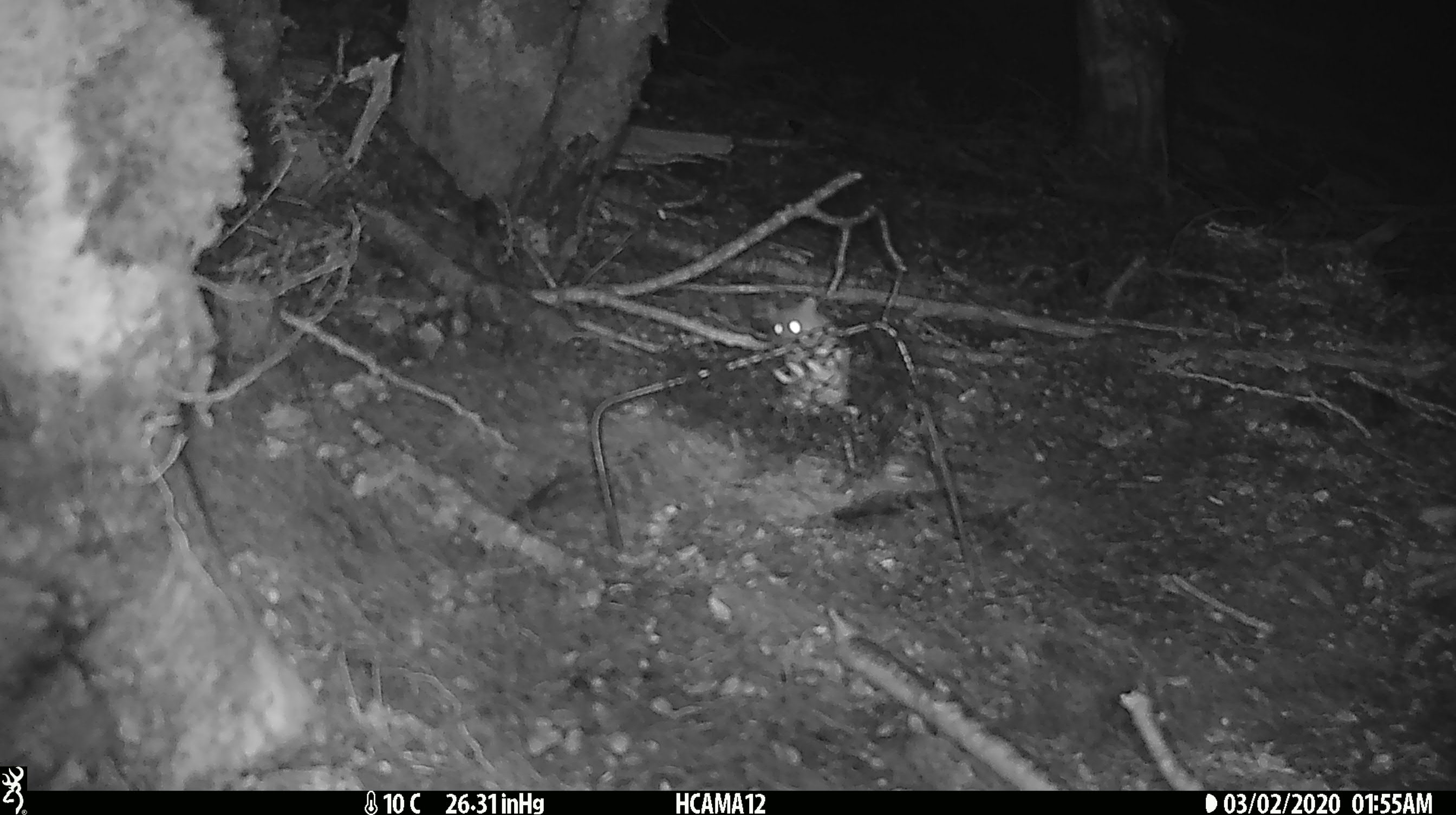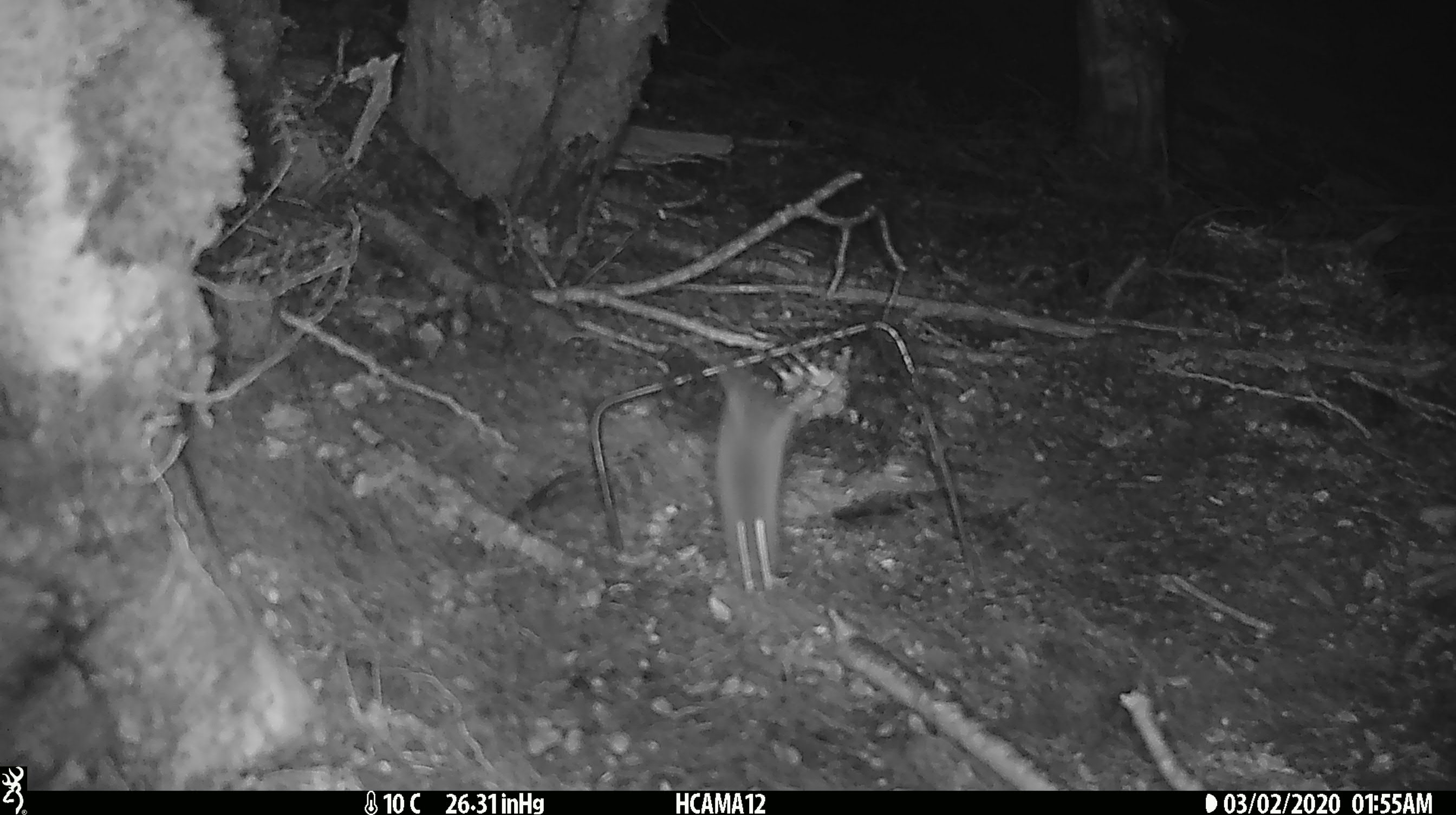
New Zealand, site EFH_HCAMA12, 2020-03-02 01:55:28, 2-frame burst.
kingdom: Animalia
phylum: Chordata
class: Mammalia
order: Rodentia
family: Muridae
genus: Mus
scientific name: Mus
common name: mouse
Mouse (Mus).